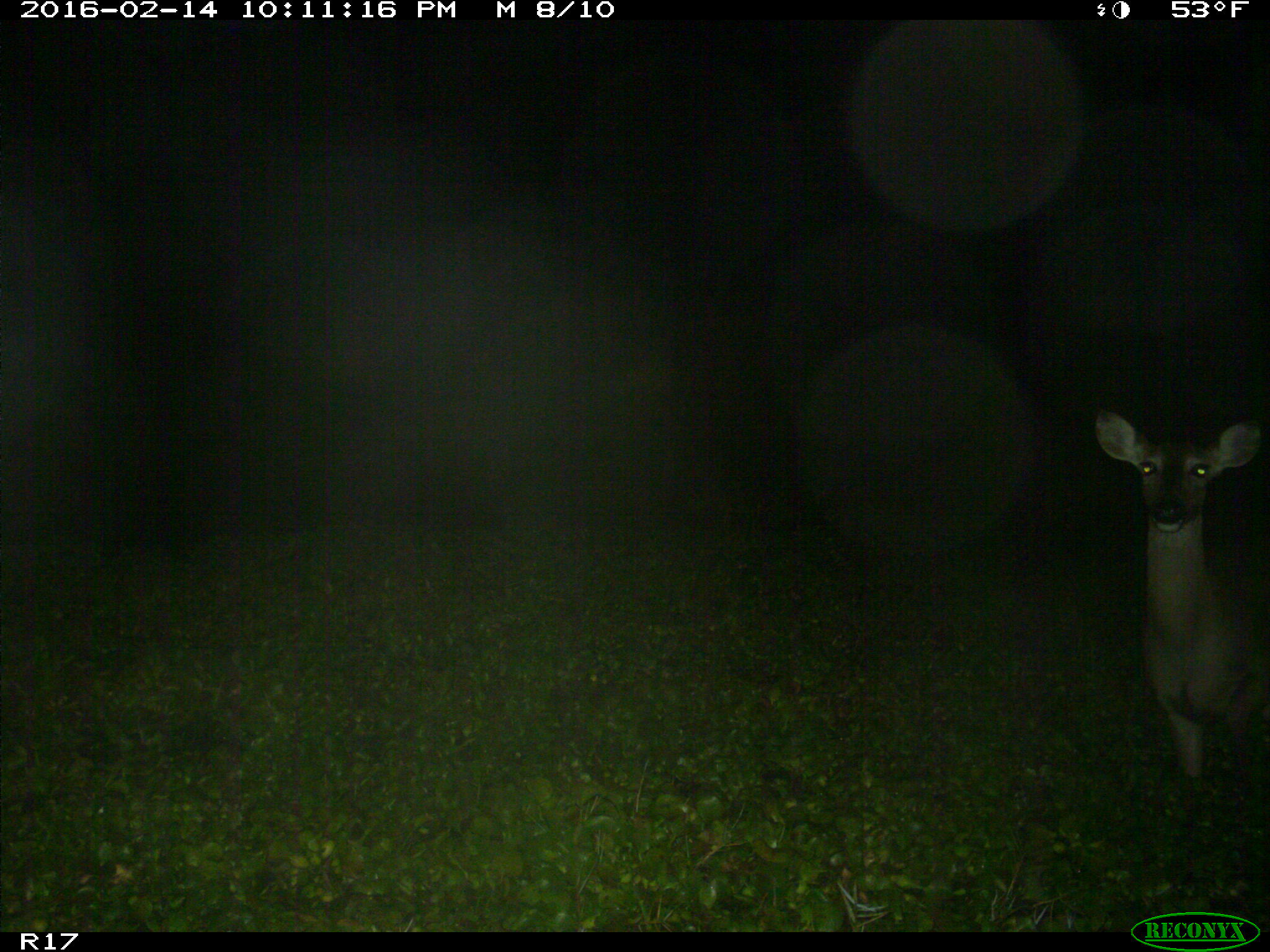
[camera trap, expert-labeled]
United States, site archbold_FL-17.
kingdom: Animalia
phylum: Chordata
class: Mammalia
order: Artiodactyla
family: Cervidae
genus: Odocoileus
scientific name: Odocoileus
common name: deer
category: unidentified deer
Unidentified deer (deer) (Odocoileus).